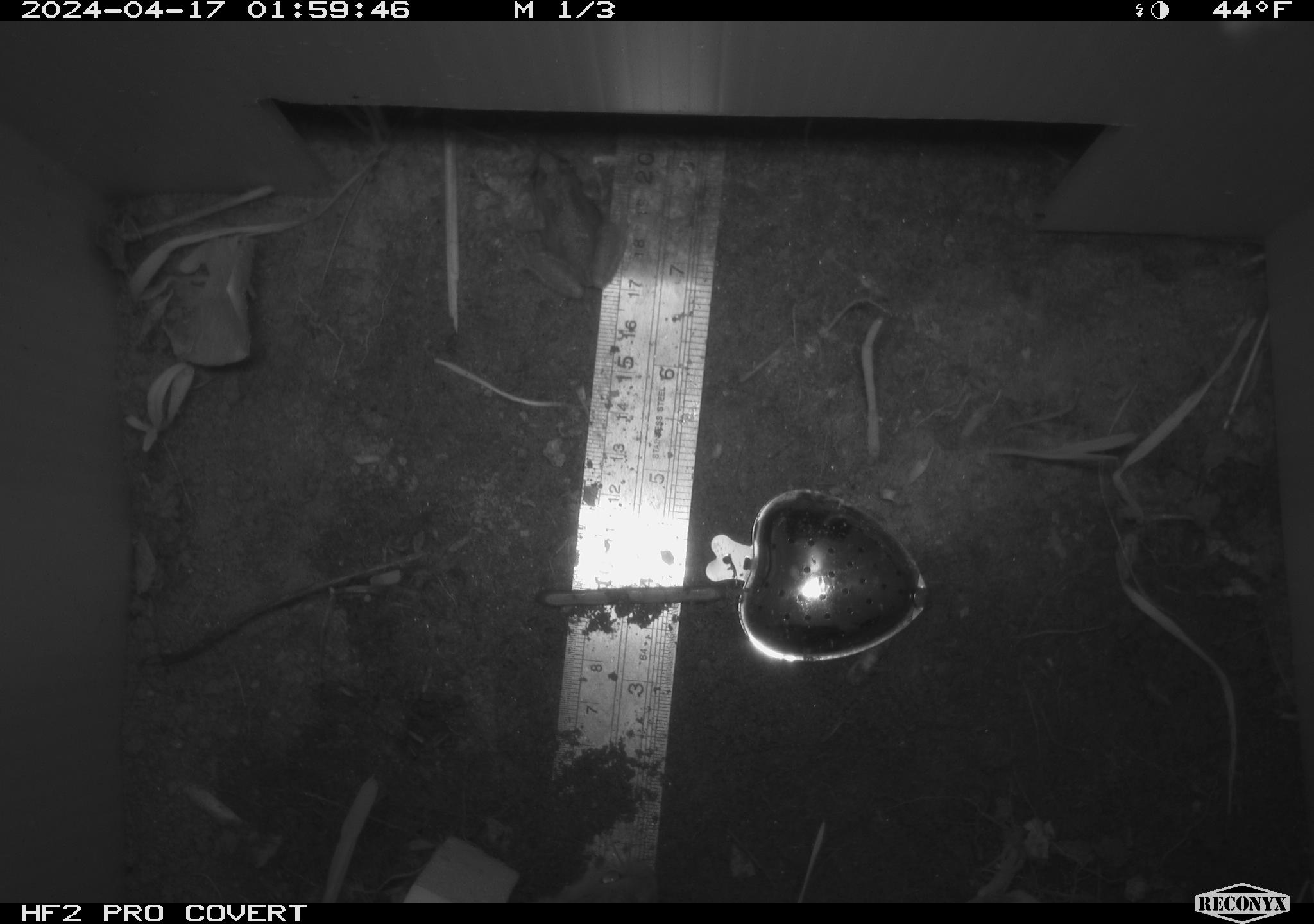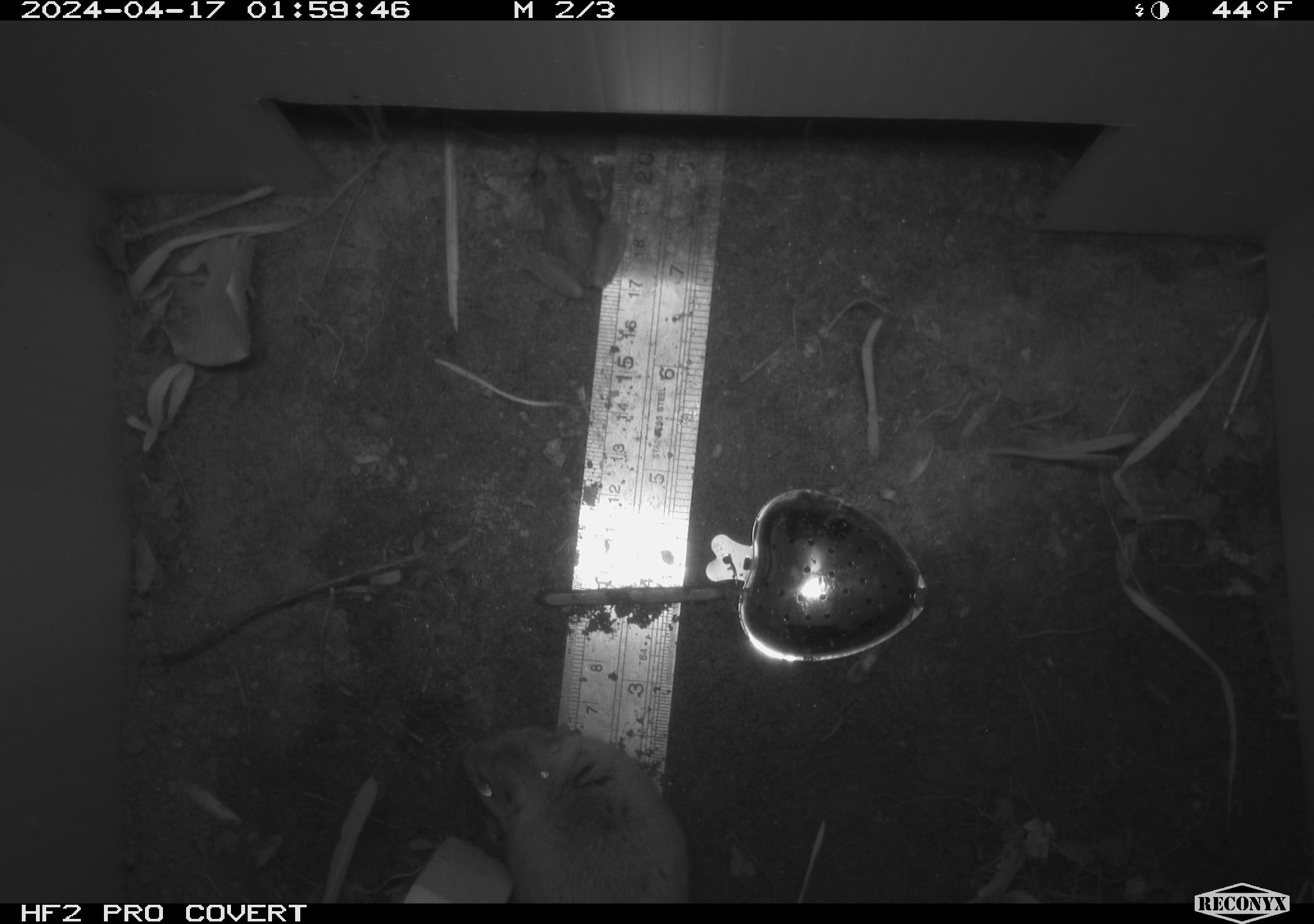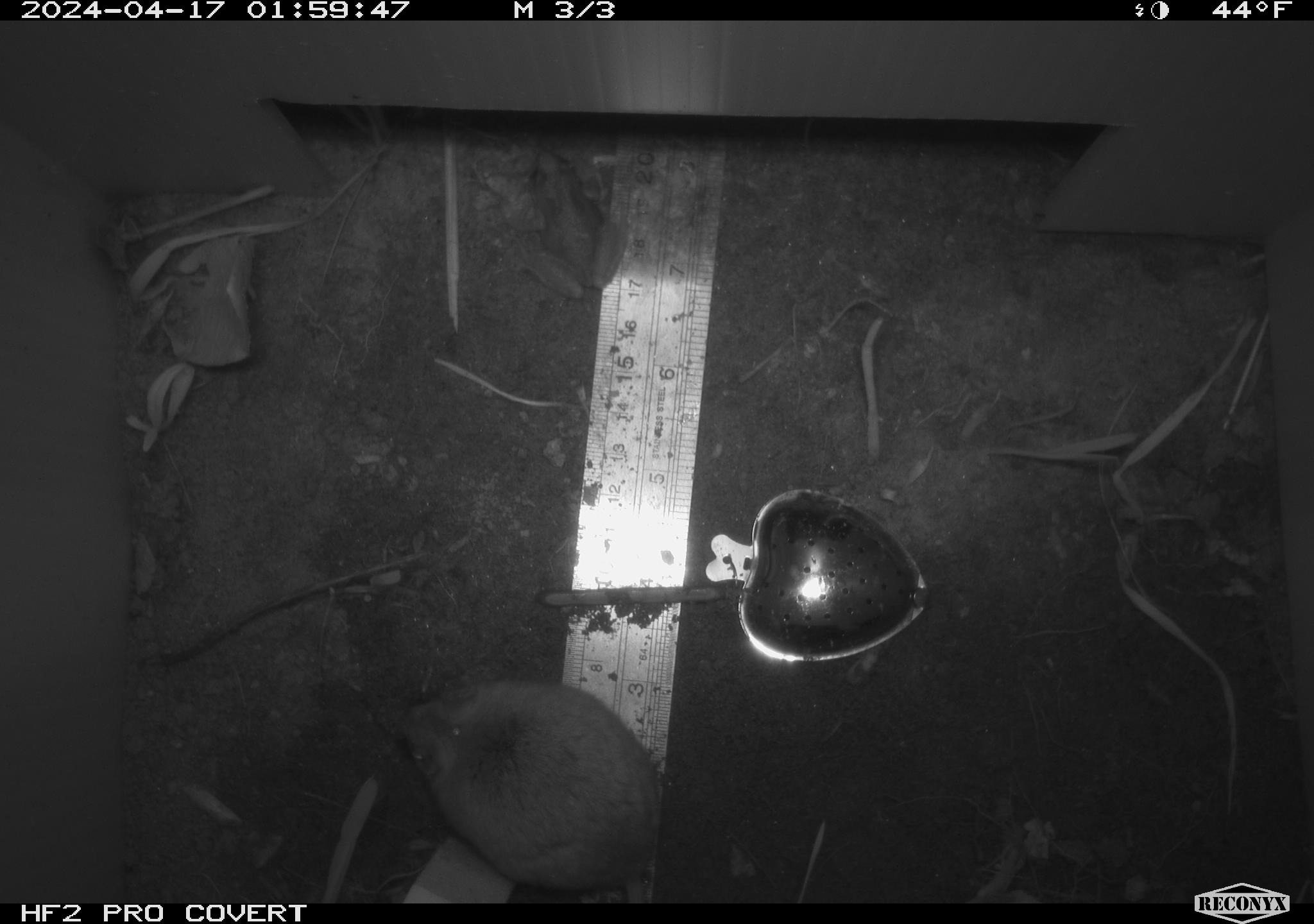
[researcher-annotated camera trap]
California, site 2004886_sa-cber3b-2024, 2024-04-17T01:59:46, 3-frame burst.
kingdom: Animalia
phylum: Chordata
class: Mammalia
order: Rodentia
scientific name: Rodentia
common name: mouse species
Mouse species (Rodentia).